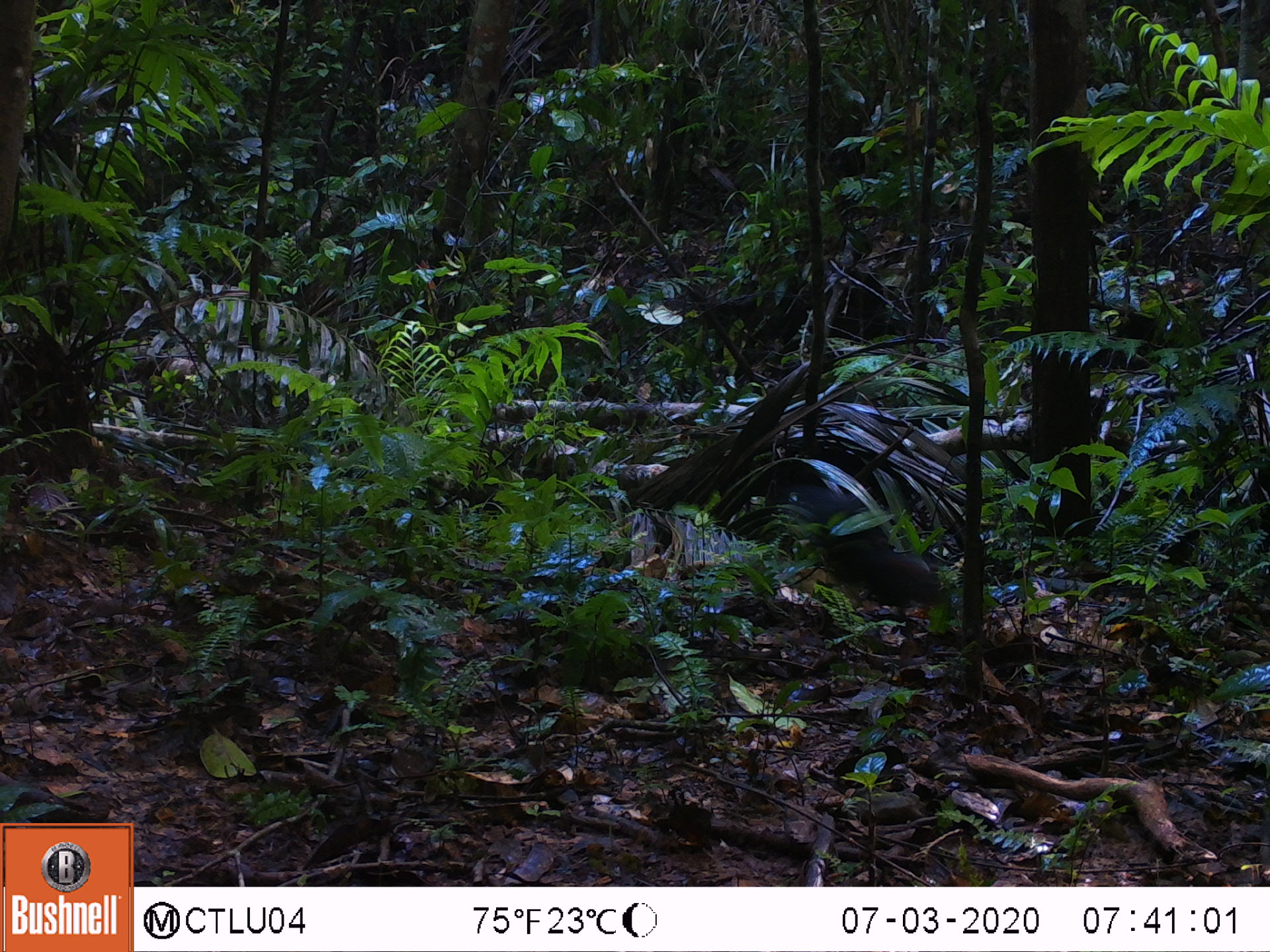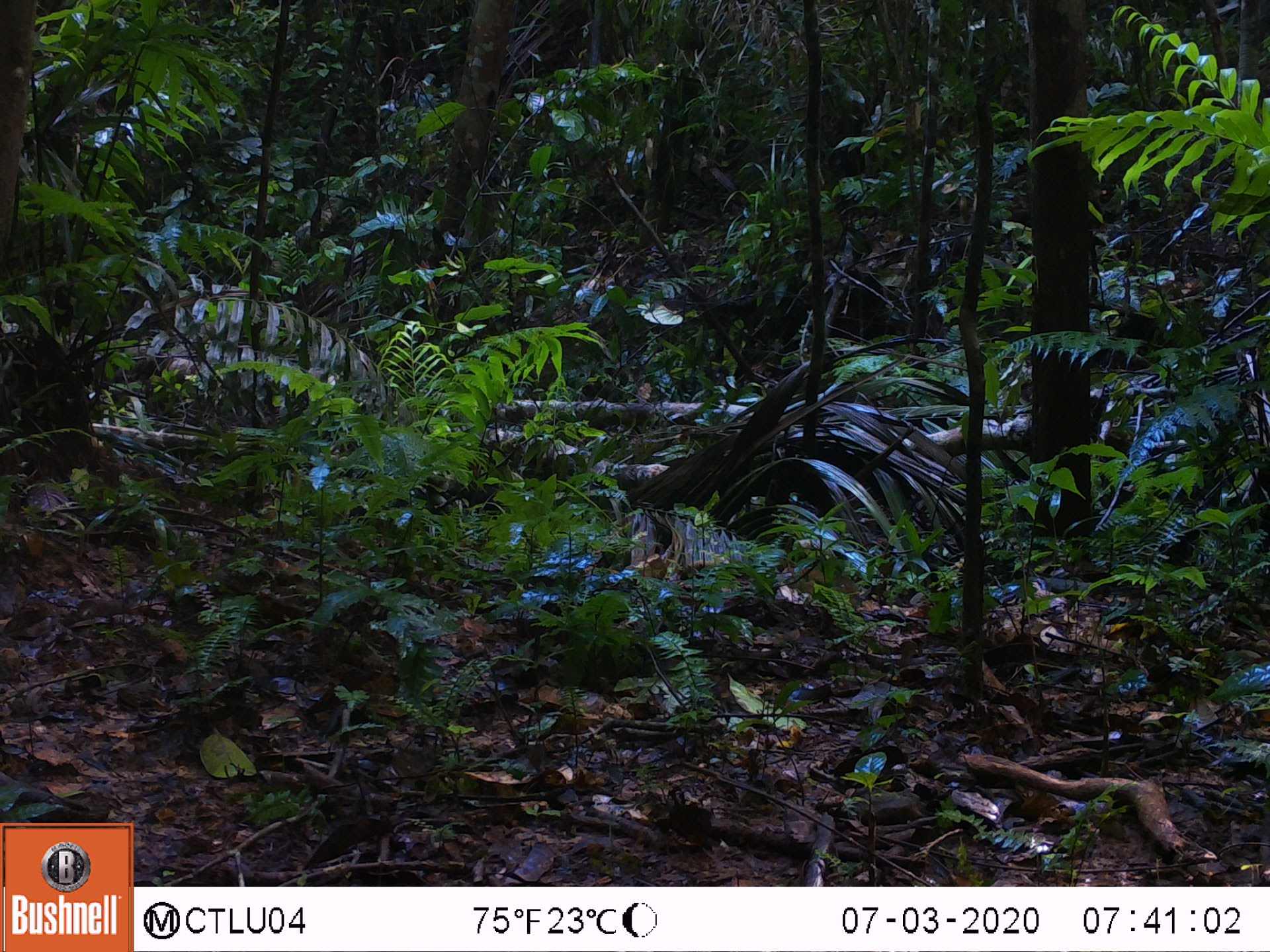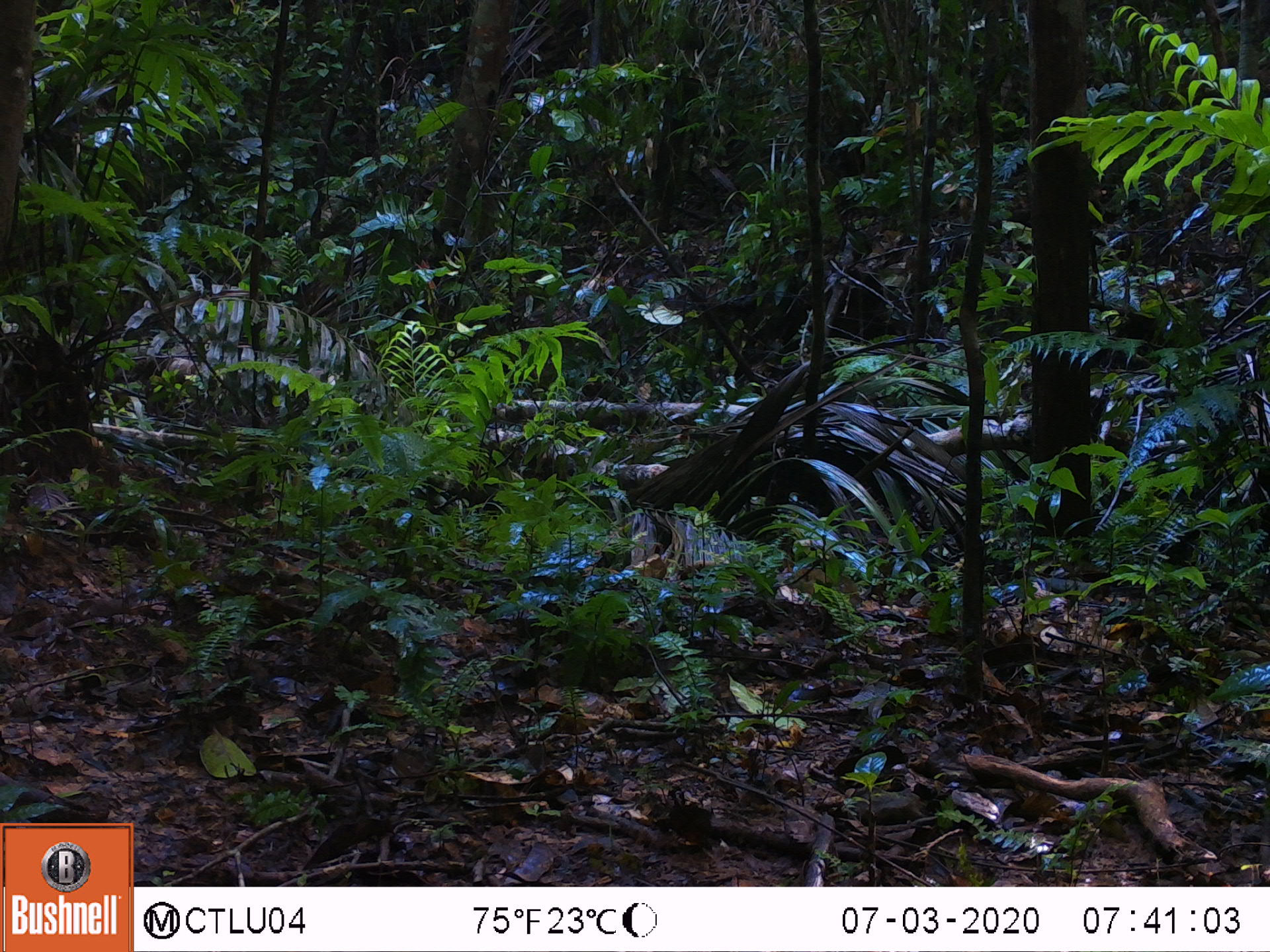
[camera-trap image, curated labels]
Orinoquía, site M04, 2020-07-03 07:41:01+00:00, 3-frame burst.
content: unidentified animal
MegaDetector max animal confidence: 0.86